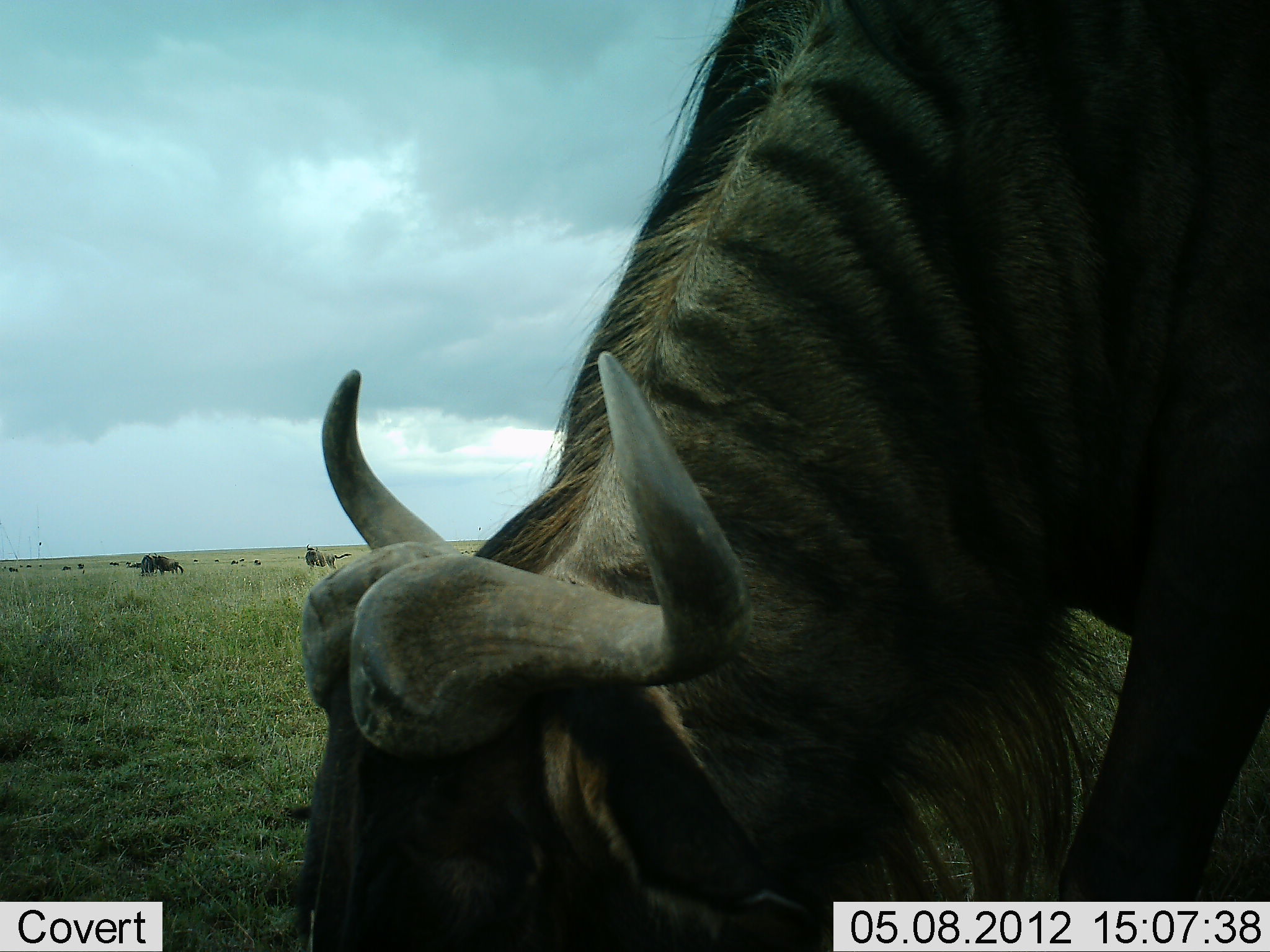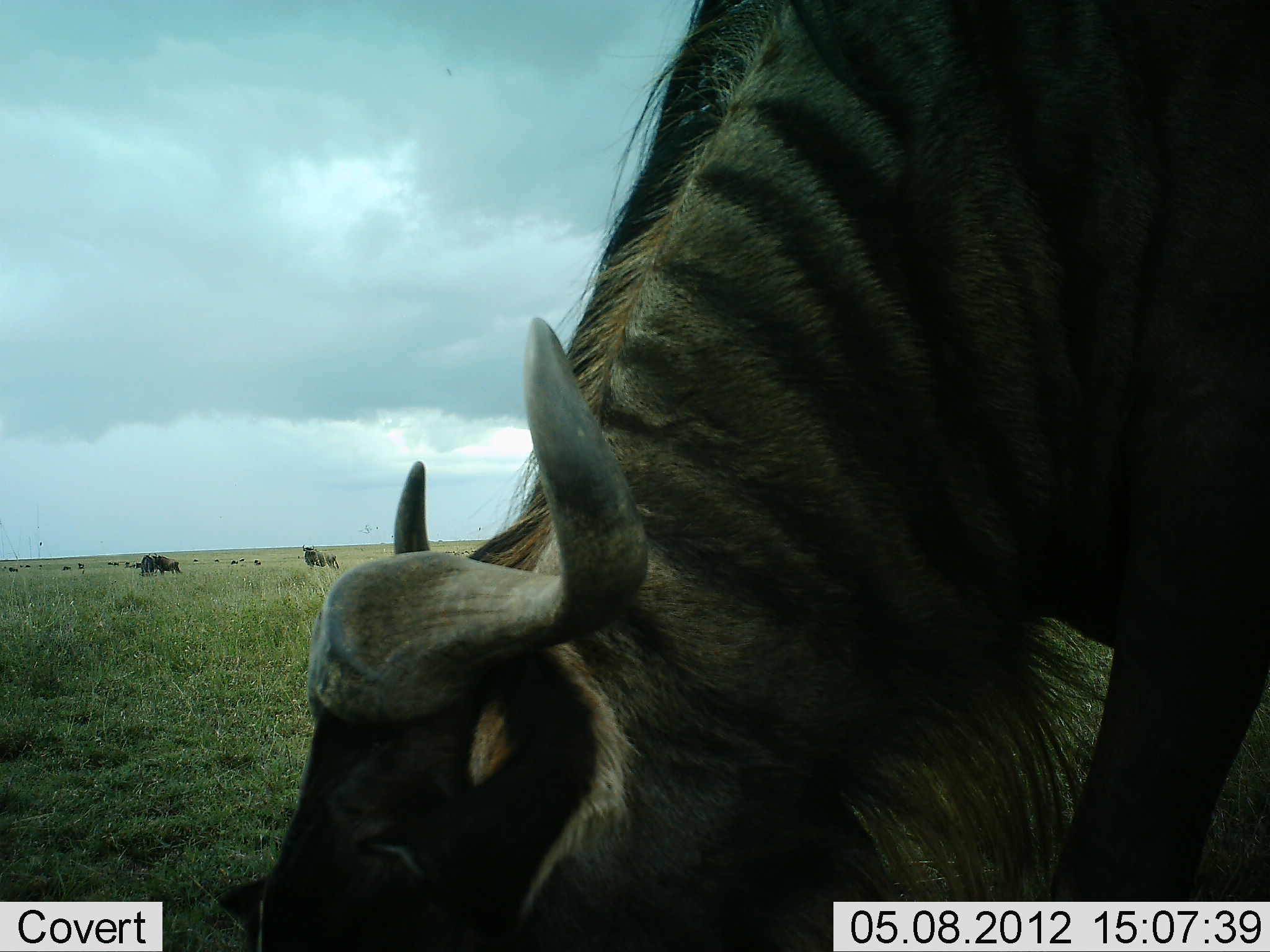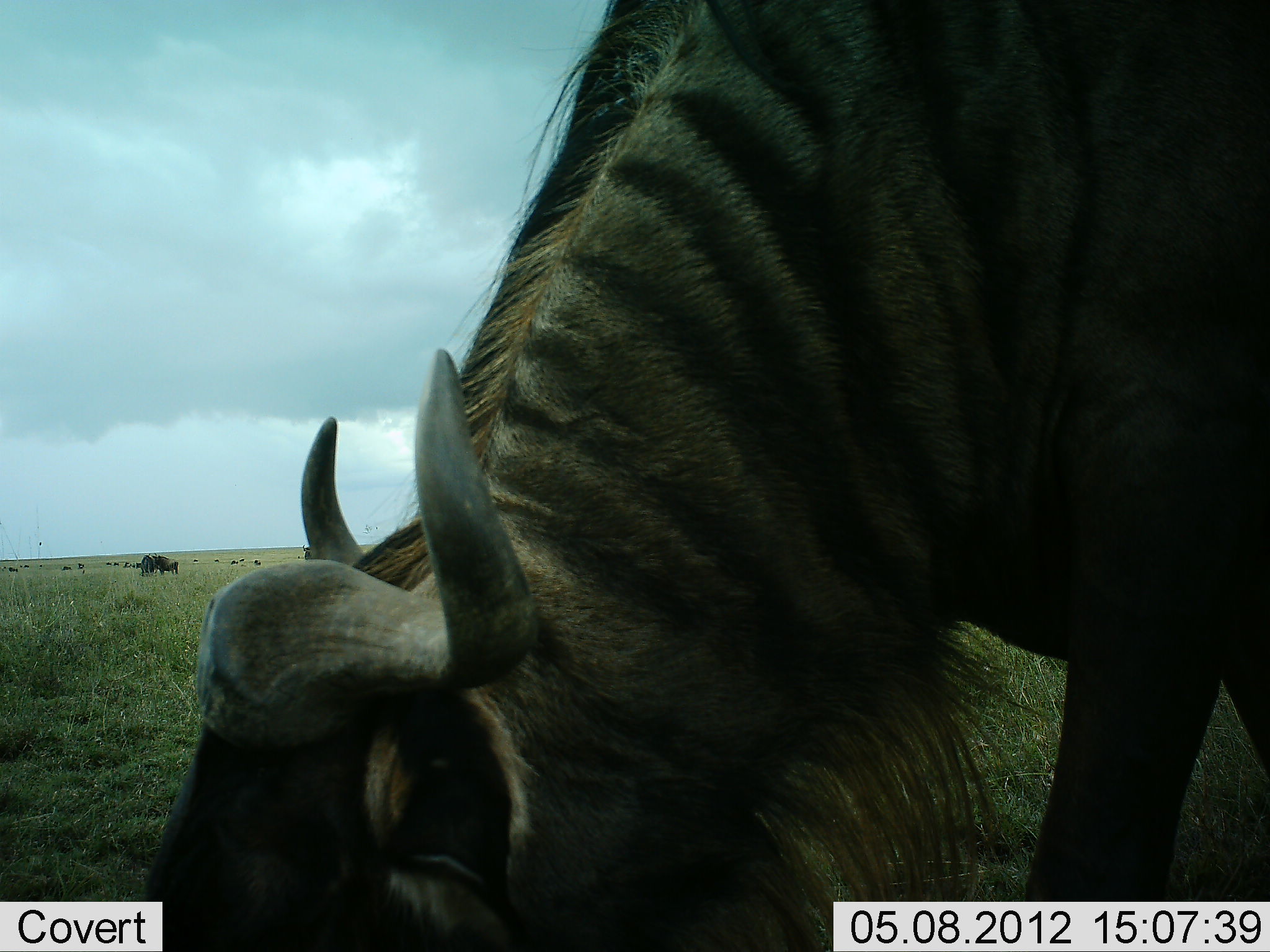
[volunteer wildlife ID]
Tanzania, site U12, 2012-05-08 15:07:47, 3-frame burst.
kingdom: Animalia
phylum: Chordata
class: Mammalia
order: Artiodactyla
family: Bovidae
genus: Connochaetes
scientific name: Connochaetes taurinus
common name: blue wildebeest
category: wildebeest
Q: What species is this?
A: Wildebeest (blue wildebeest) (Connochaetes taurinus).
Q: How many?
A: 3.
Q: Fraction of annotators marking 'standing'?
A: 64%.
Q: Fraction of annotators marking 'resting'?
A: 9%.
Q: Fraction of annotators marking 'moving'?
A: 27%.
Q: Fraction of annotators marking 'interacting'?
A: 0%.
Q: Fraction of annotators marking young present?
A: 0%.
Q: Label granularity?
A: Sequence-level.